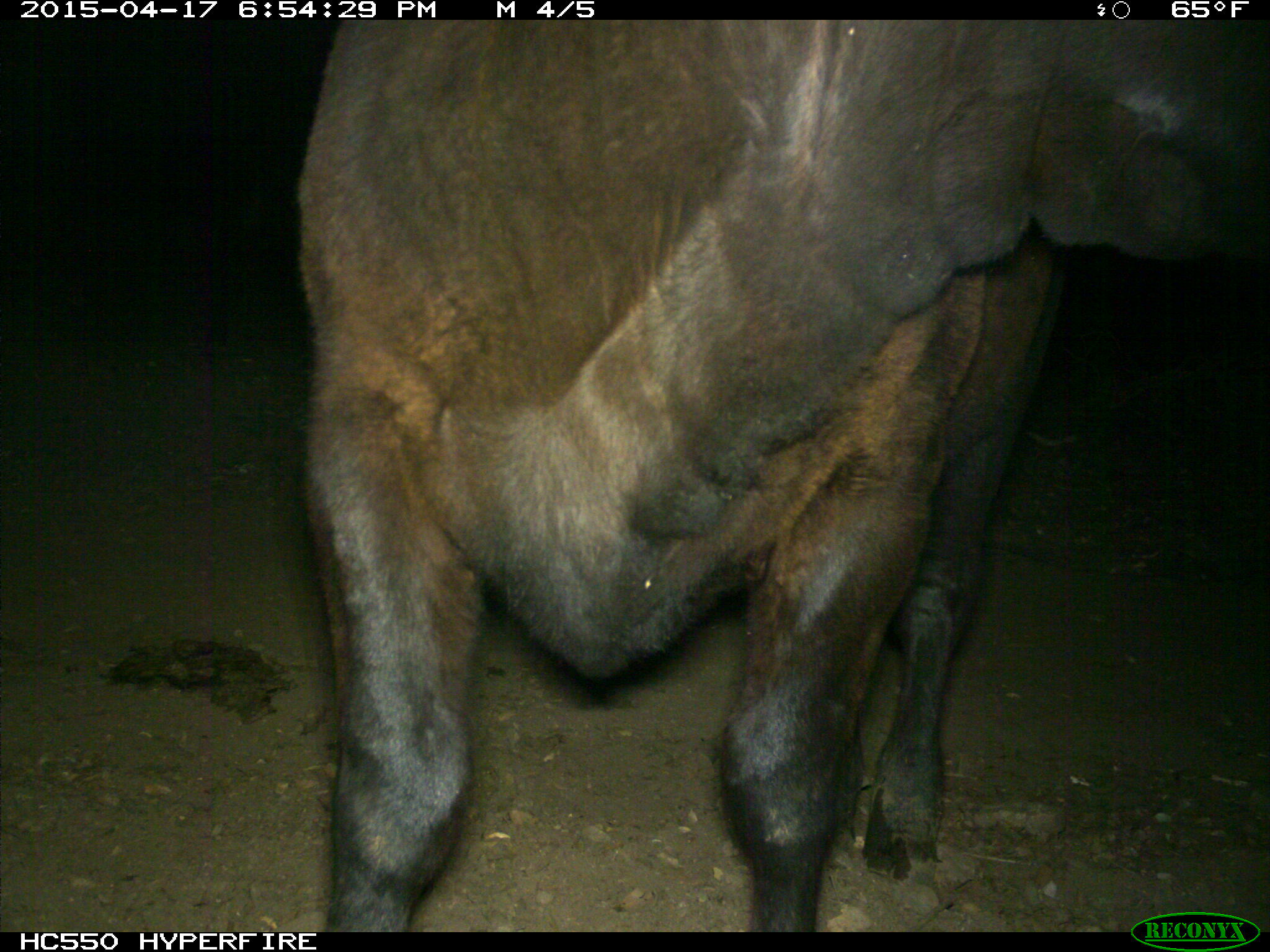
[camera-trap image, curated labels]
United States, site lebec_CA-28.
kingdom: Animalia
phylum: Chordata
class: Mammalia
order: Artiodactyla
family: Bovidae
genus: Bos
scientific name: Bos taurus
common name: domestic cow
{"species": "Bos taurus (domestic cow)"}